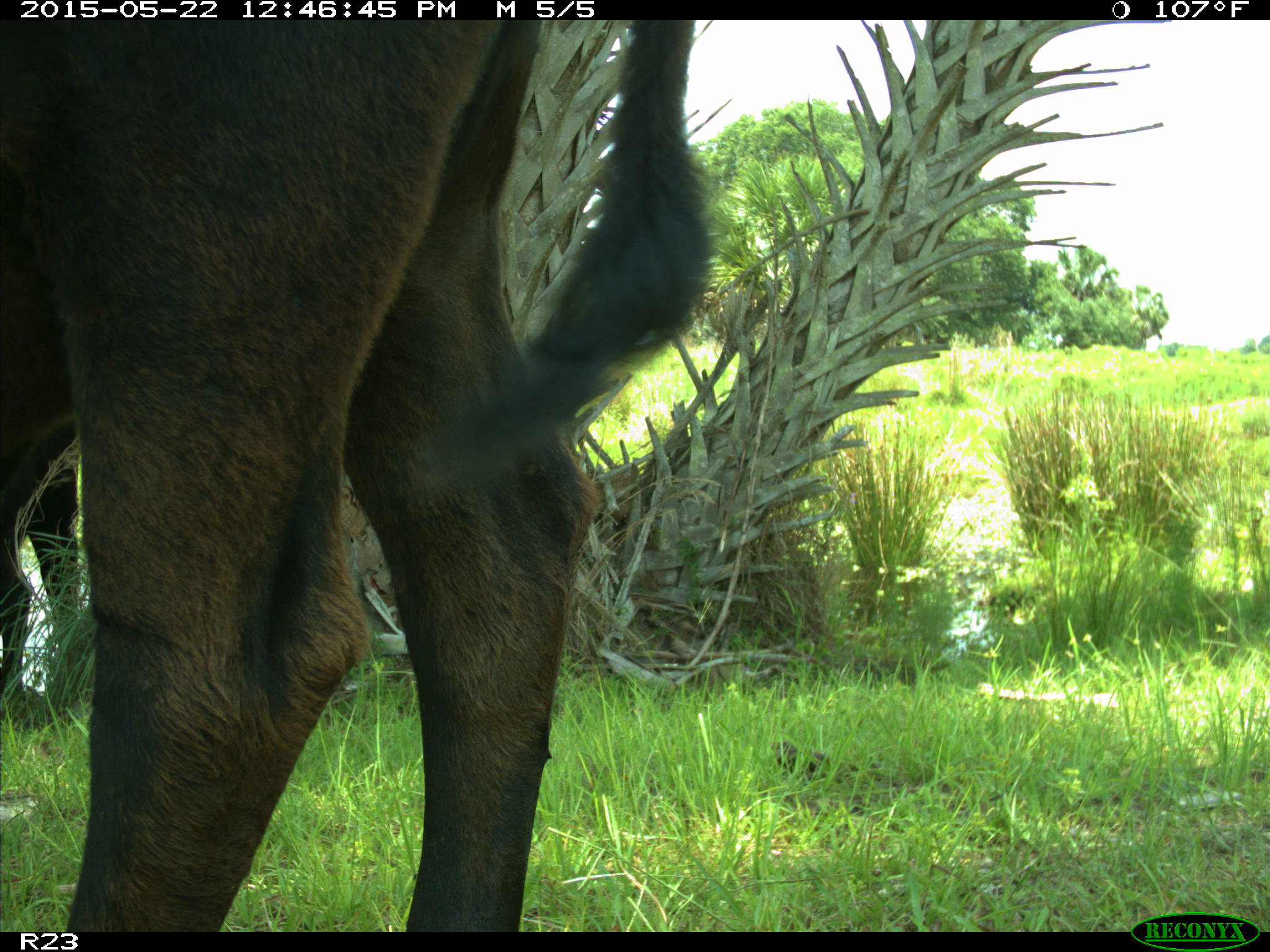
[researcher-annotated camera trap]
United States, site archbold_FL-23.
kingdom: Animalia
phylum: Chordata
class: Mammalia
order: Artiodactyla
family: Bovidae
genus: Bos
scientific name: Bos taurus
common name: domestic cow